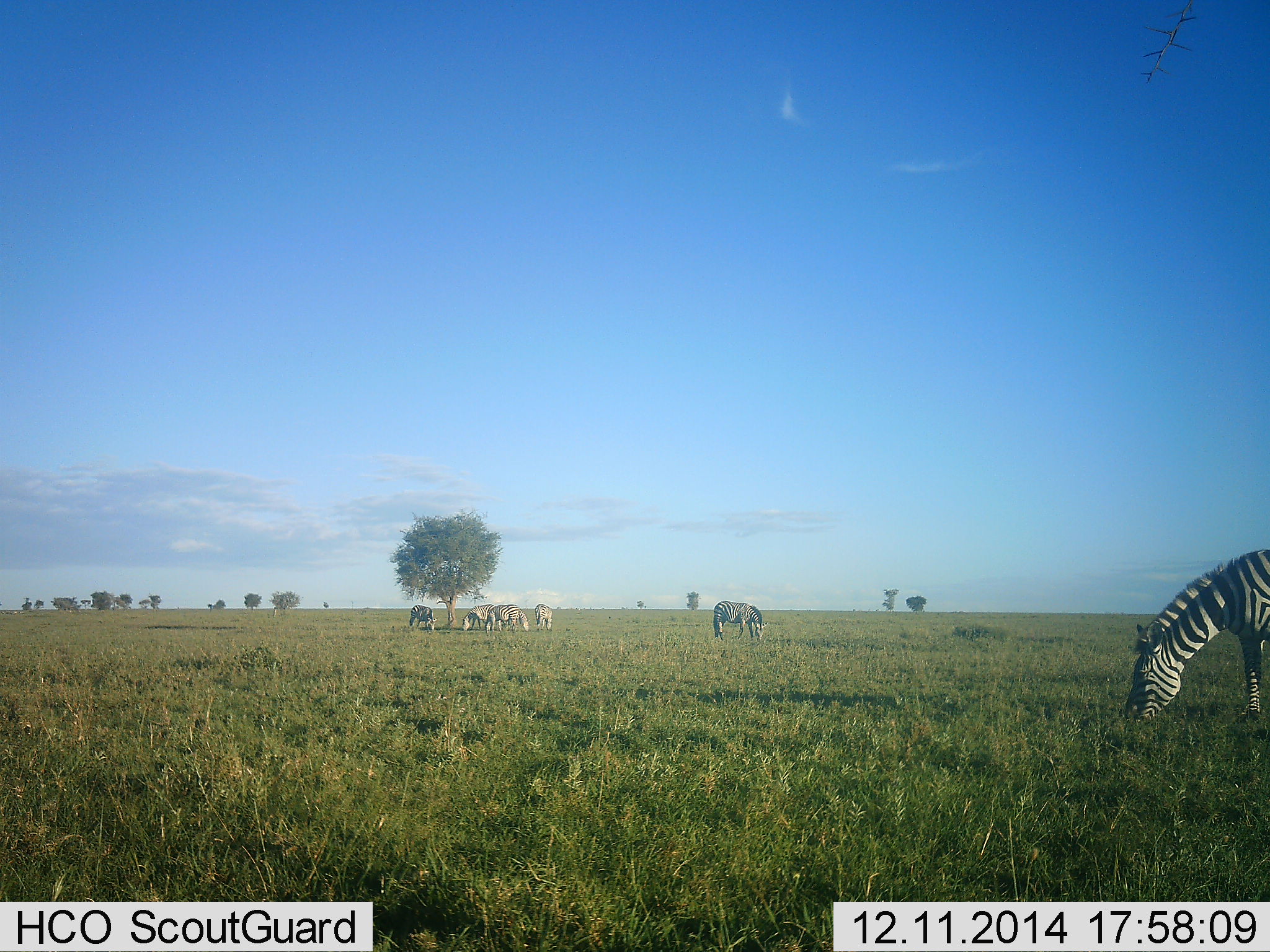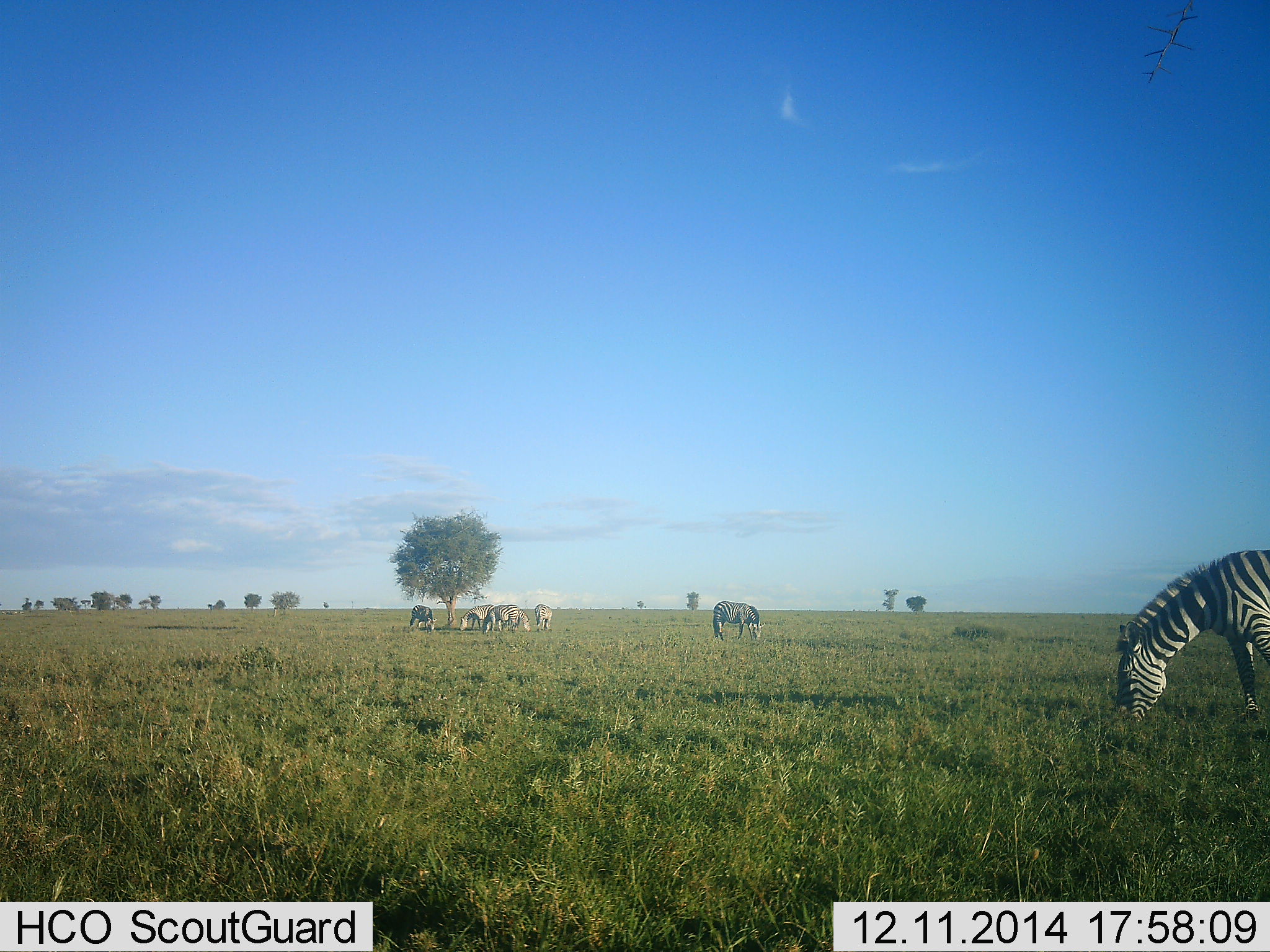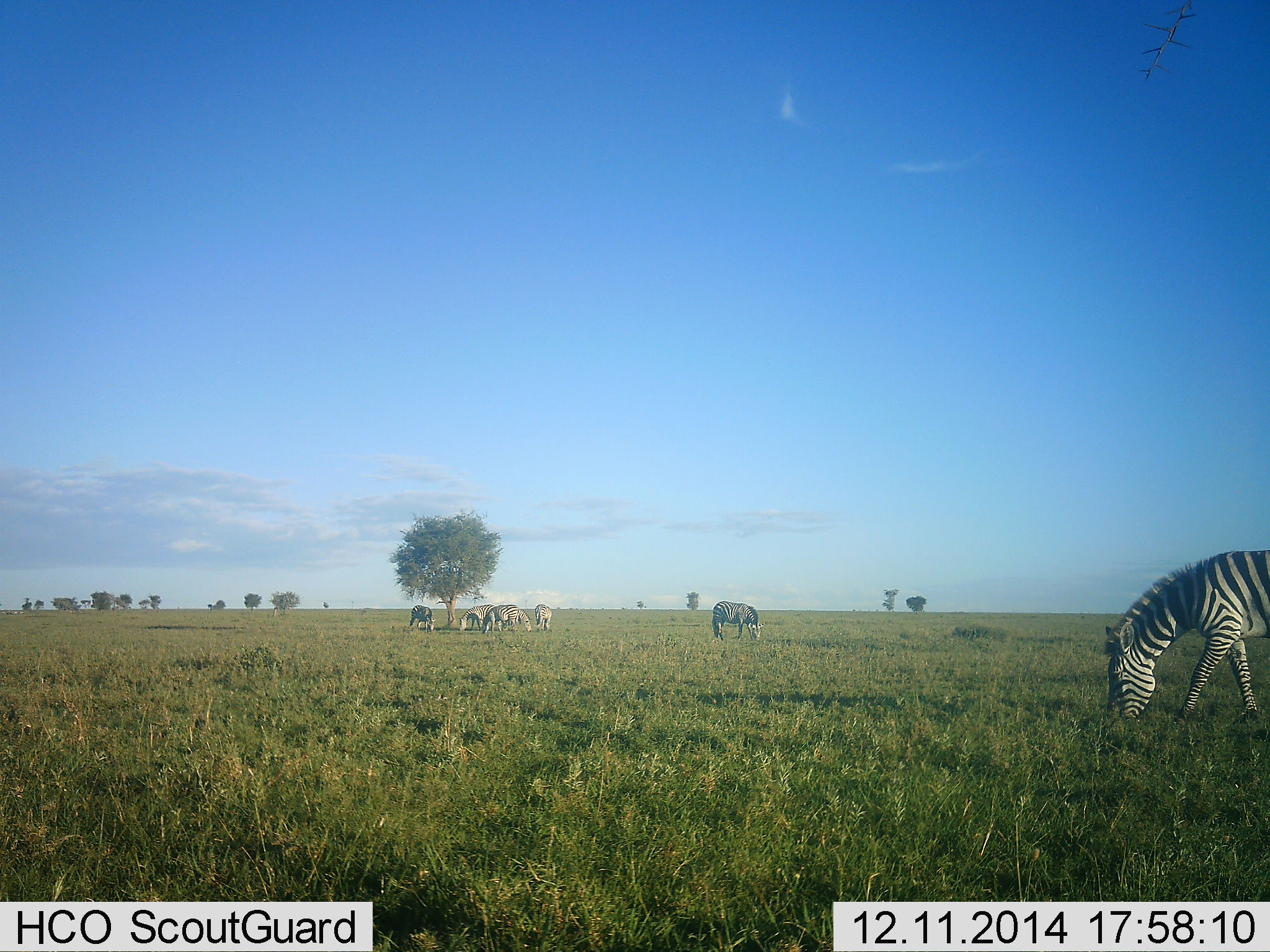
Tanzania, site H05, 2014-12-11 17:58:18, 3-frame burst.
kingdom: Animalia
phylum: Chordata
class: Mammalia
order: Perissodactyla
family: Equidae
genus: Equus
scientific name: Equus quagga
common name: plains zebra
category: zebra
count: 7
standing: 36%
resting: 0%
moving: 18%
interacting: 9%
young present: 0%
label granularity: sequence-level